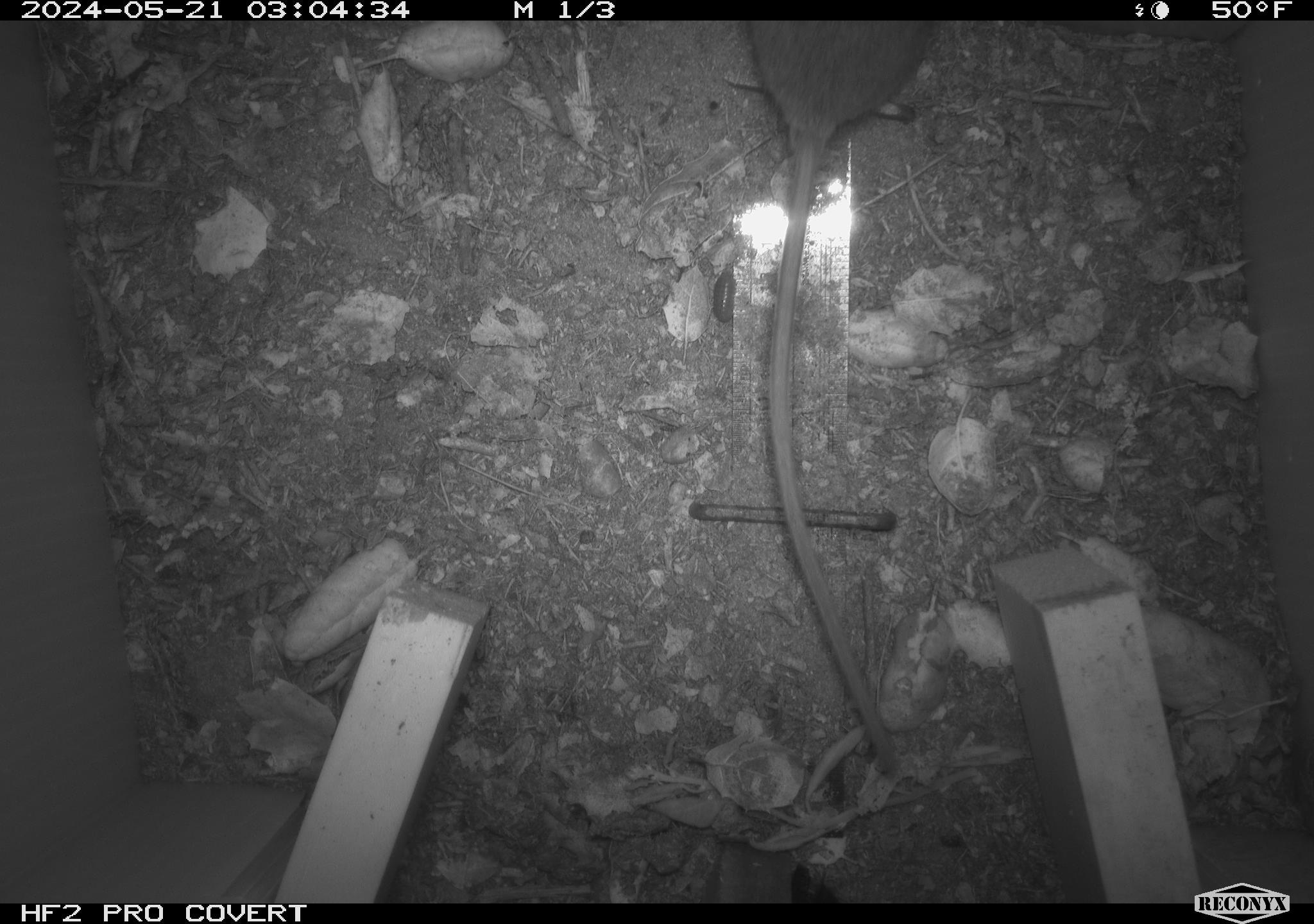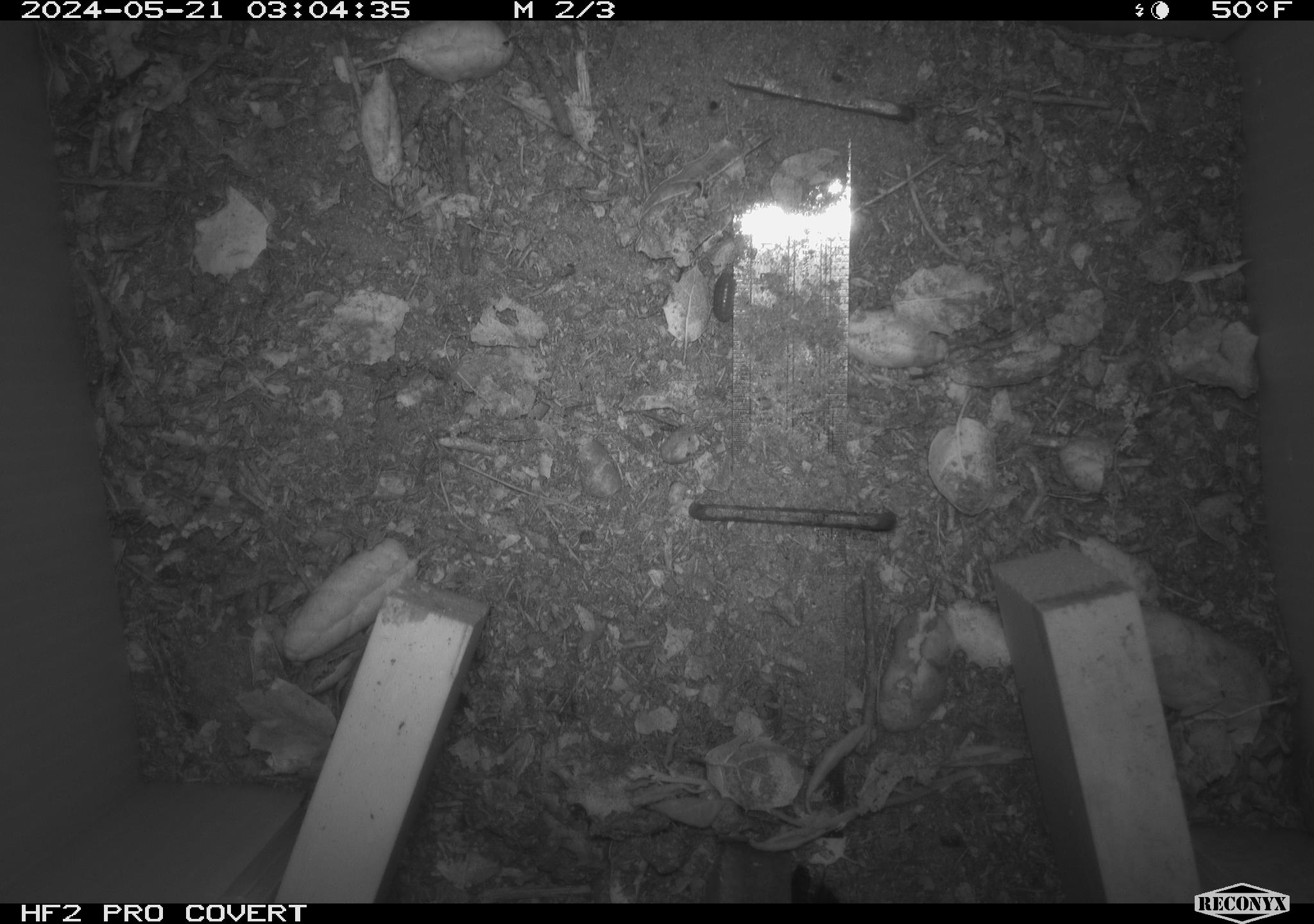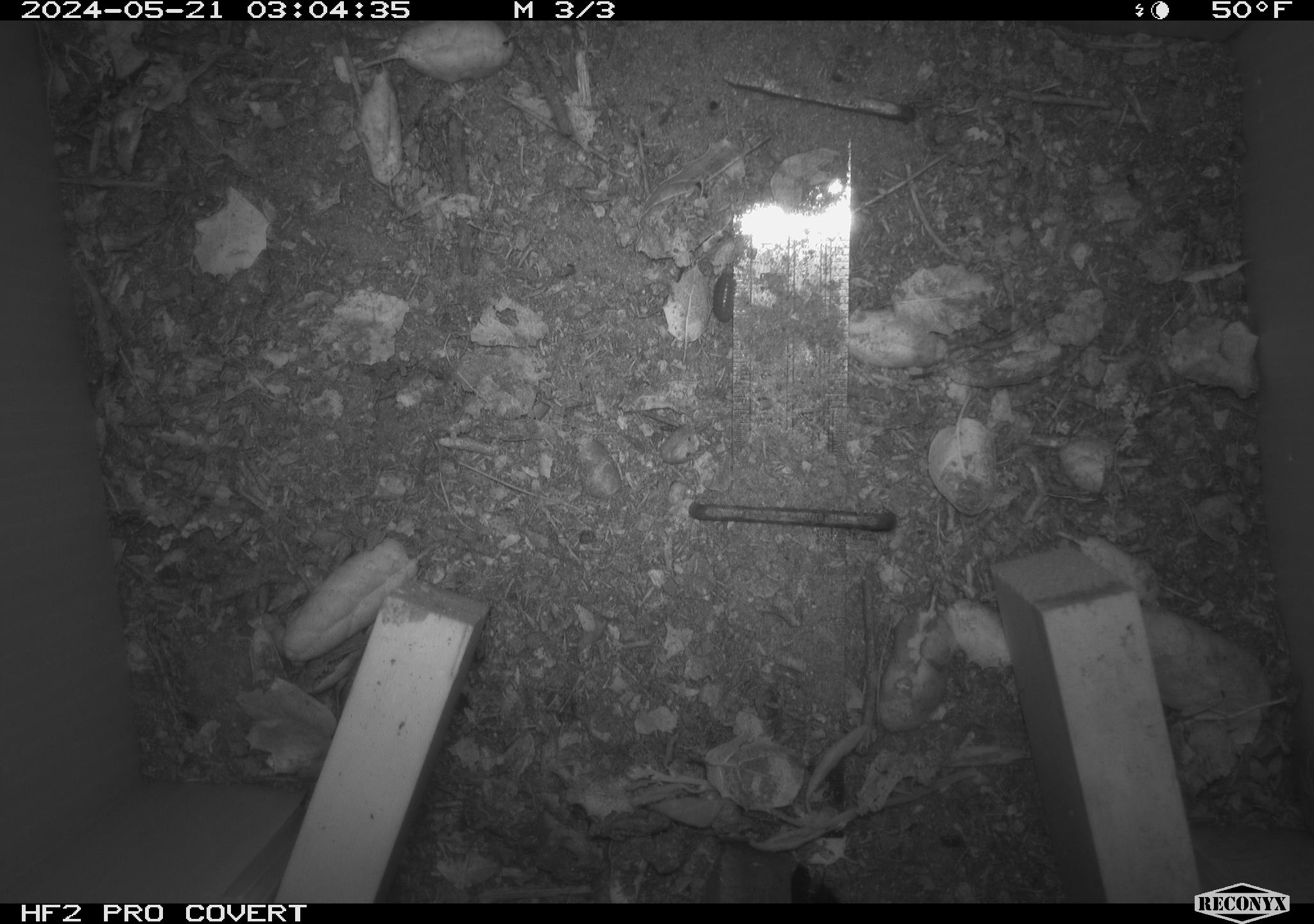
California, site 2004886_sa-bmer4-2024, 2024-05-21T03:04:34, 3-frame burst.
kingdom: Animalia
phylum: Chordata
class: Mammalia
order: Rodentia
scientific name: Rodentia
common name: mouse species